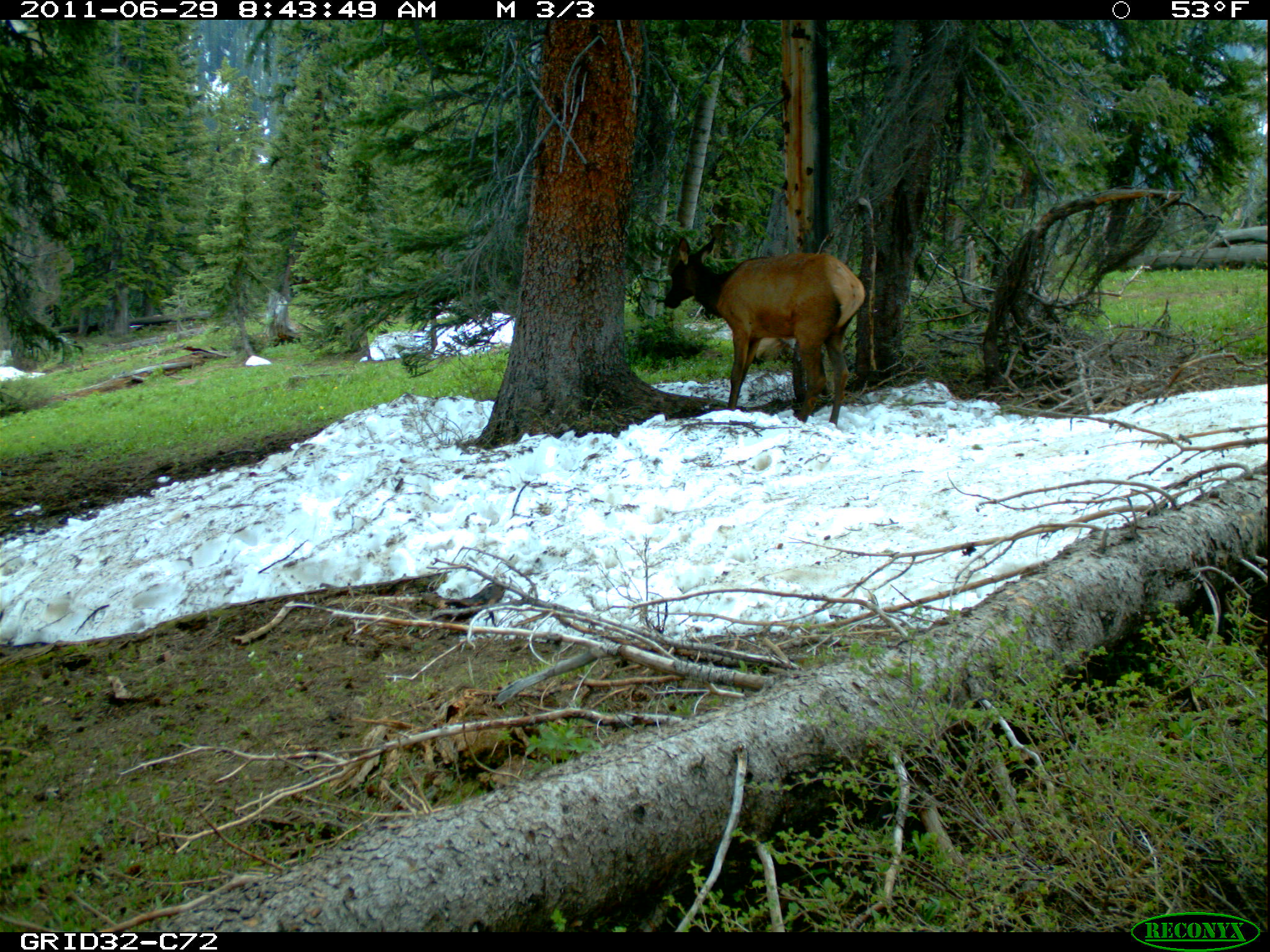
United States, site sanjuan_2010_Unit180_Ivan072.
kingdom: Animalia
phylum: Chordata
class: Mammalia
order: Artiodactyla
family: Cervidae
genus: Cervus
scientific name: Cervus elaphus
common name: red deer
Cervus elaphus (red deer).